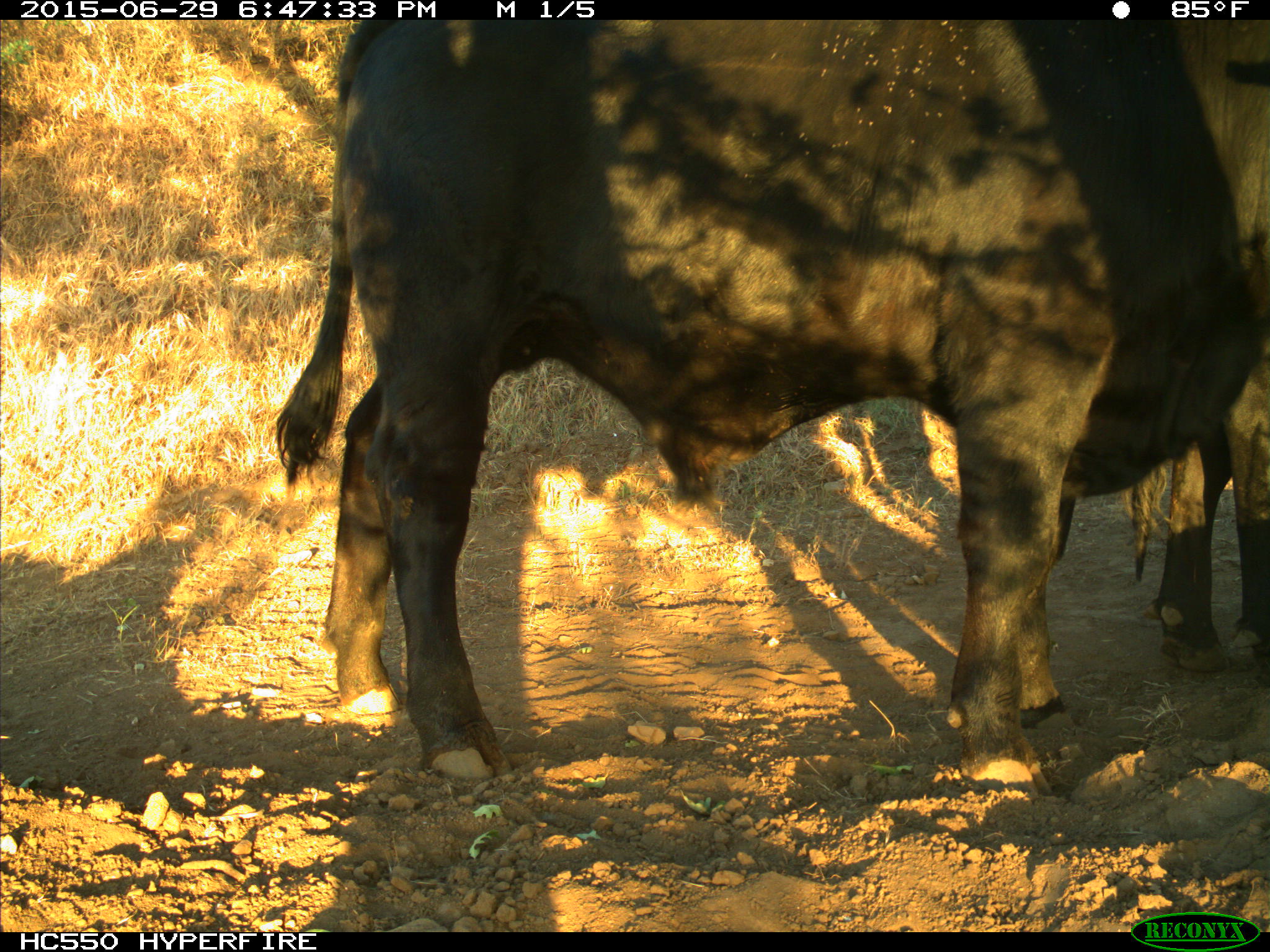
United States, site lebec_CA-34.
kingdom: Animalia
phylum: Chordata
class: Mammalia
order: Artiodactyla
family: Bovidae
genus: Bos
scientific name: Bos taurus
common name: domestic cow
Bos taurus (domestic cow).